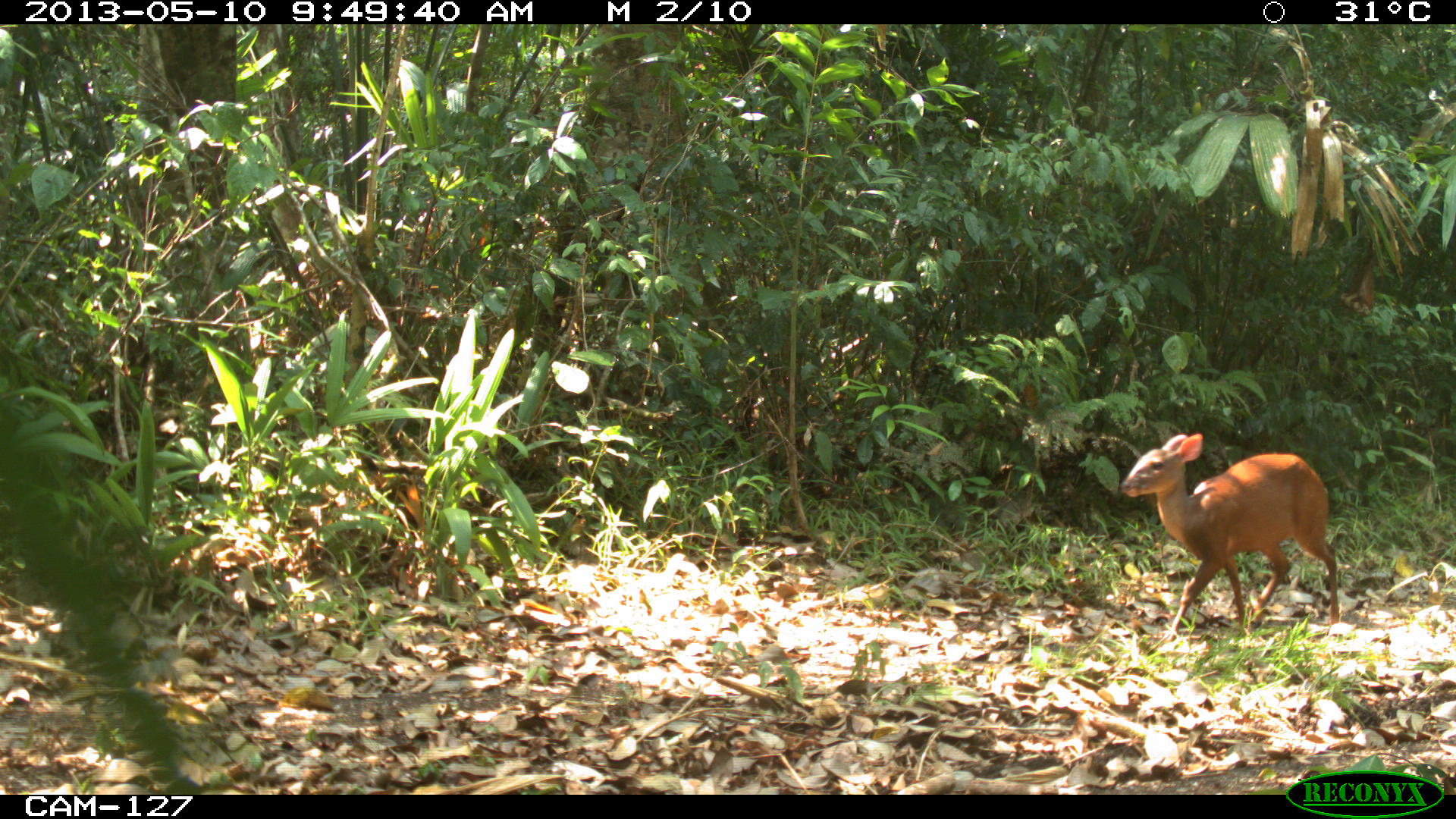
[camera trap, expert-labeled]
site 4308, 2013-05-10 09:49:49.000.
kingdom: Animalia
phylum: Chordata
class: Mammalia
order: Artiodactyla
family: Cervidae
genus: Mazama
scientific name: Mazama temama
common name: central american red brocket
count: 1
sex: female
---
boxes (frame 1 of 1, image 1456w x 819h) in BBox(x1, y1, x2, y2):
mazama temama: BBox(1119, 429, 1341, 631)